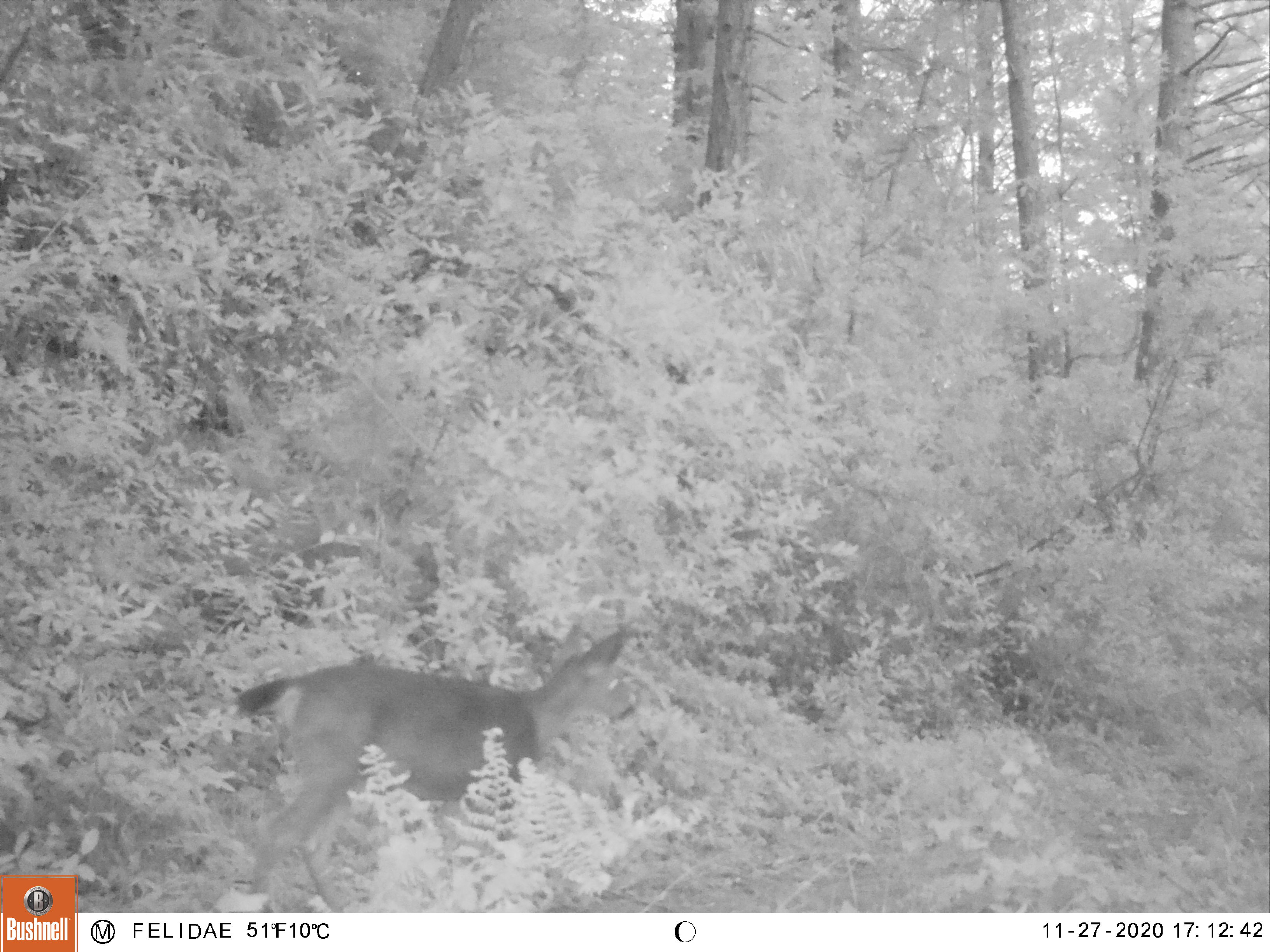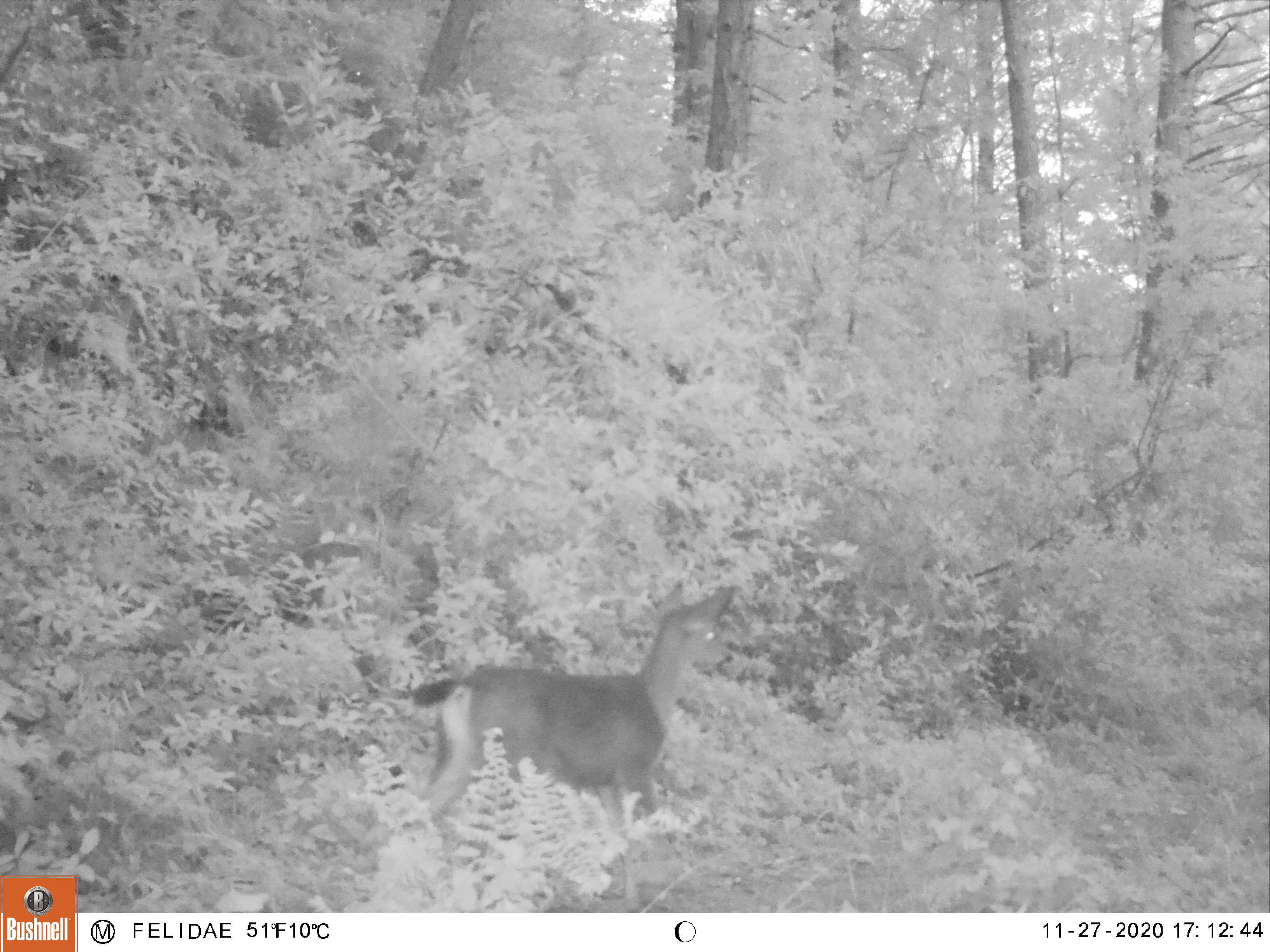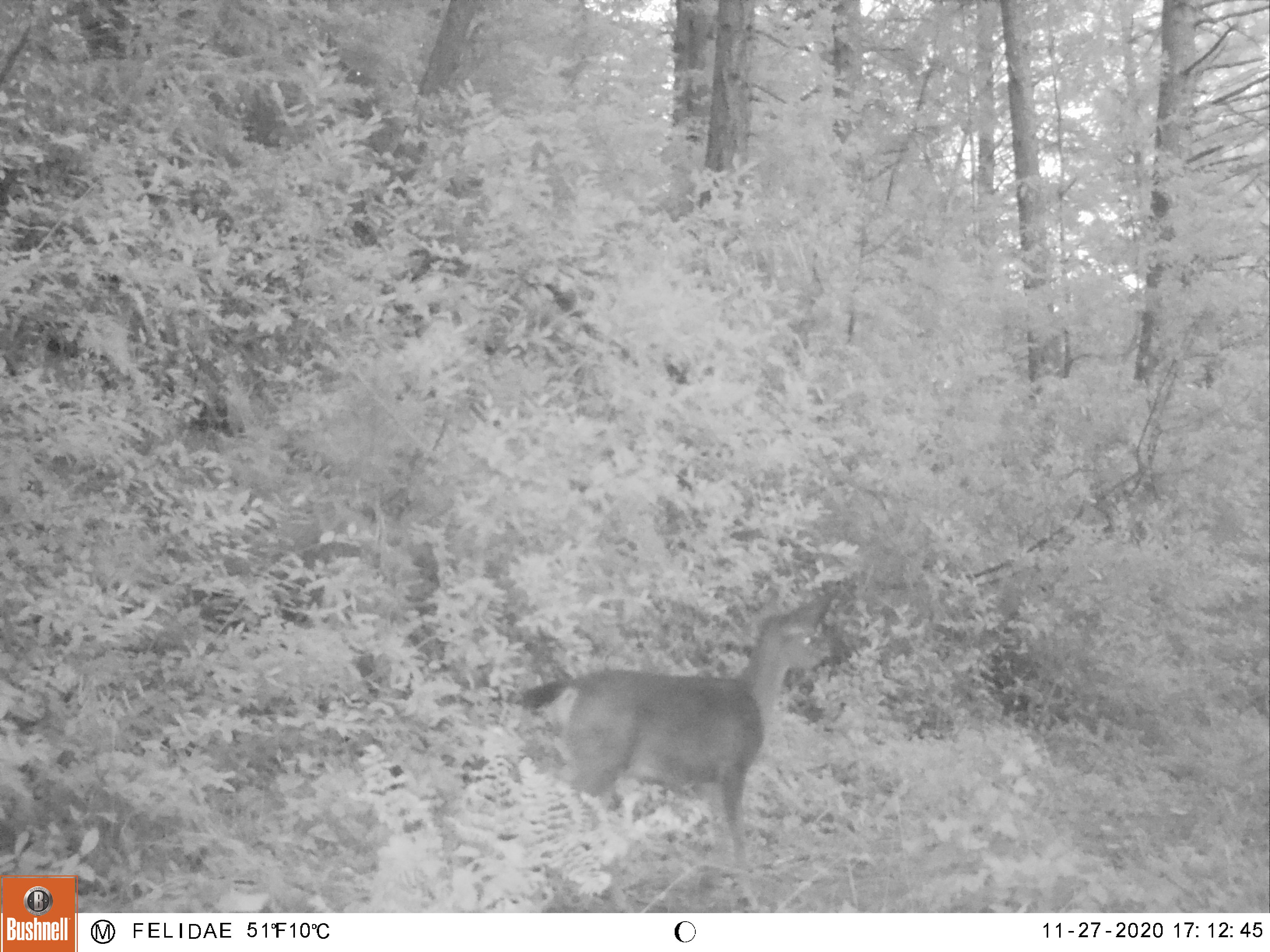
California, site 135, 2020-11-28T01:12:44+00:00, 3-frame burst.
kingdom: Animalia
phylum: Chordata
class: Mammalia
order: Artiodactyla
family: Cervidae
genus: Odocoileus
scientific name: Odocoileus hemionus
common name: mule deer